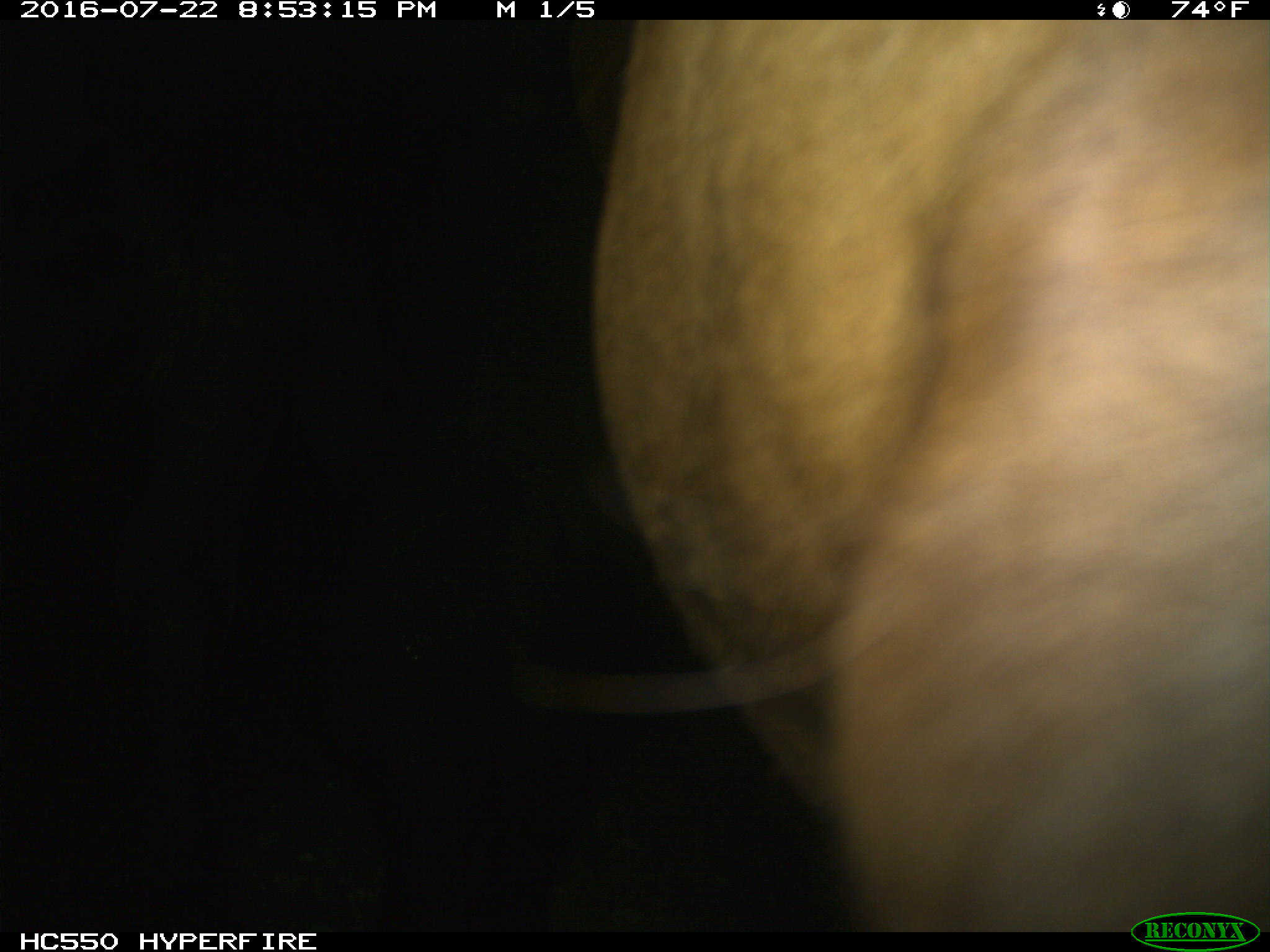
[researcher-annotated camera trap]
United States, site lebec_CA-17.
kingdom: Animalia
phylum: Chordata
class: Mammalia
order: Artiodactyla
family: Bovidae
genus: Bos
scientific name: Bos taurus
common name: domestic cow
Bos taurus (domestic cow).